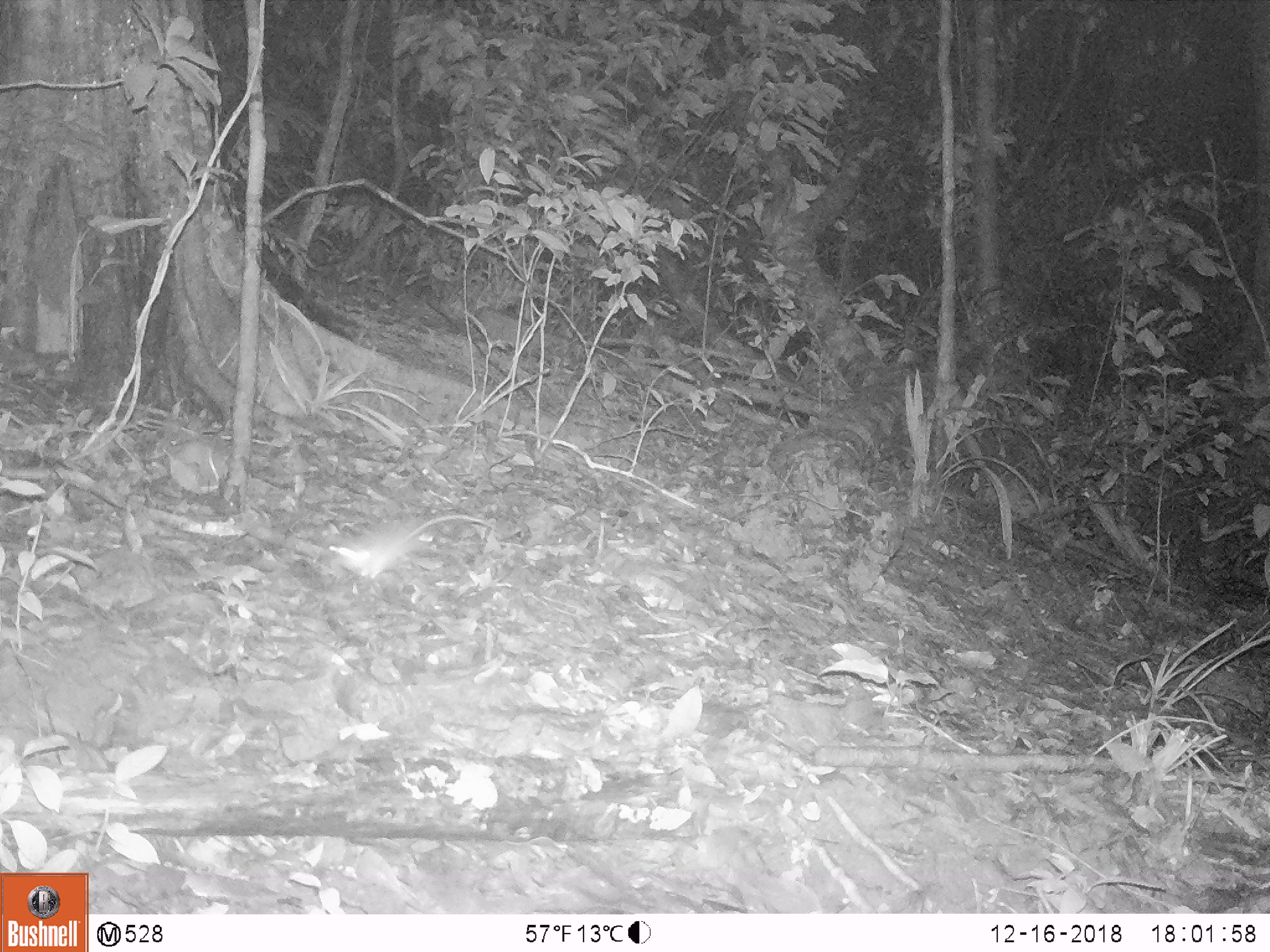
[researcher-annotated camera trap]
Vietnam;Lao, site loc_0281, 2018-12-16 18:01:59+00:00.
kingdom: Animalia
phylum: Chordata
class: Mammalia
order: Rodentia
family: Muridae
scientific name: Muridae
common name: old-world mice and rats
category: unidentified murid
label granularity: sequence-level